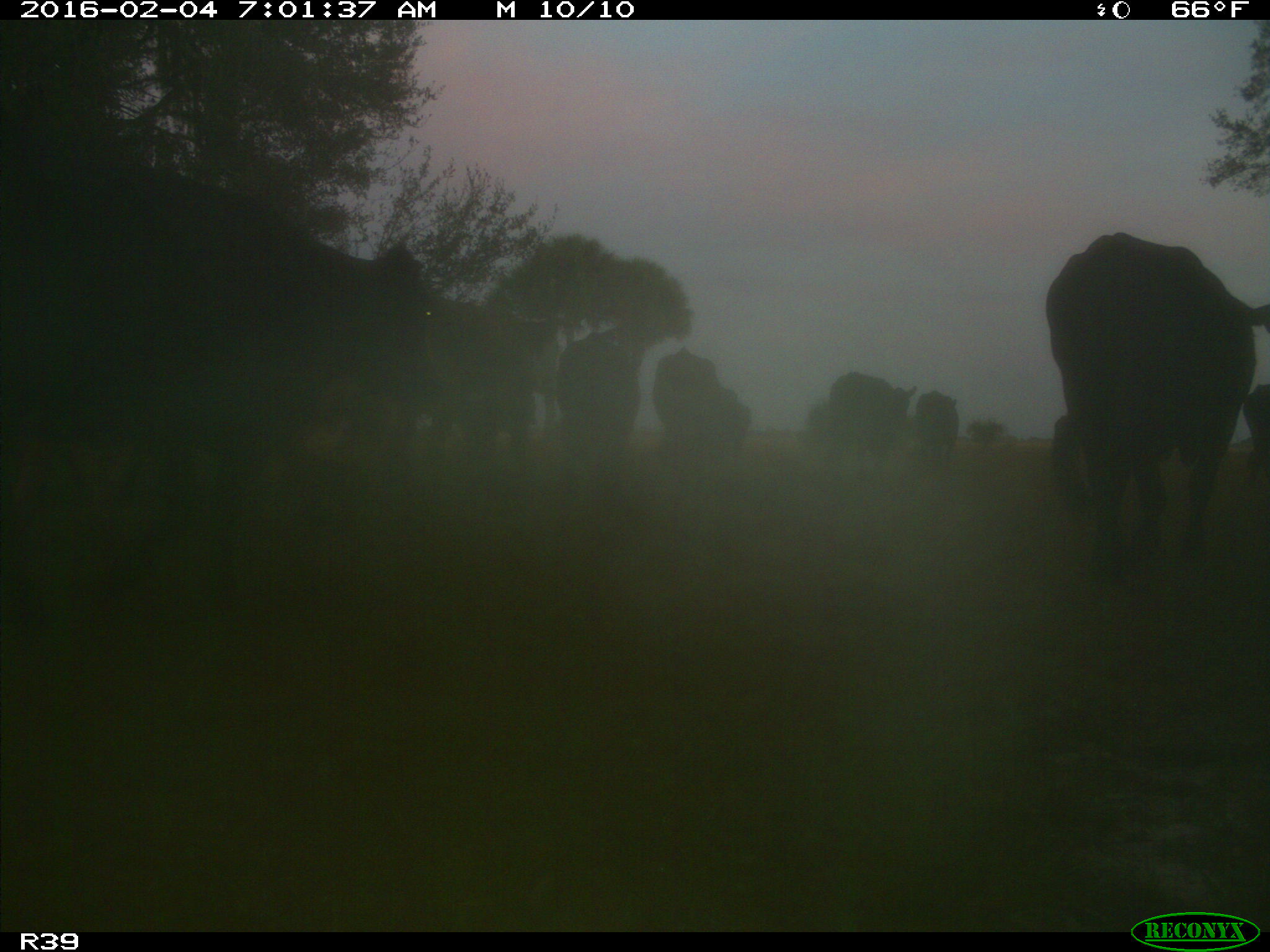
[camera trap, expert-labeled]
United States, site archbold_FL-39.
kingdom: Animalia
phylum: Chordata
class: Mammalia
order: Artiodactyla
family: Bovidae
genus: Bos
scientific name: Bos taurus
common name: domestic cow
Bos taurus (domestic cow).